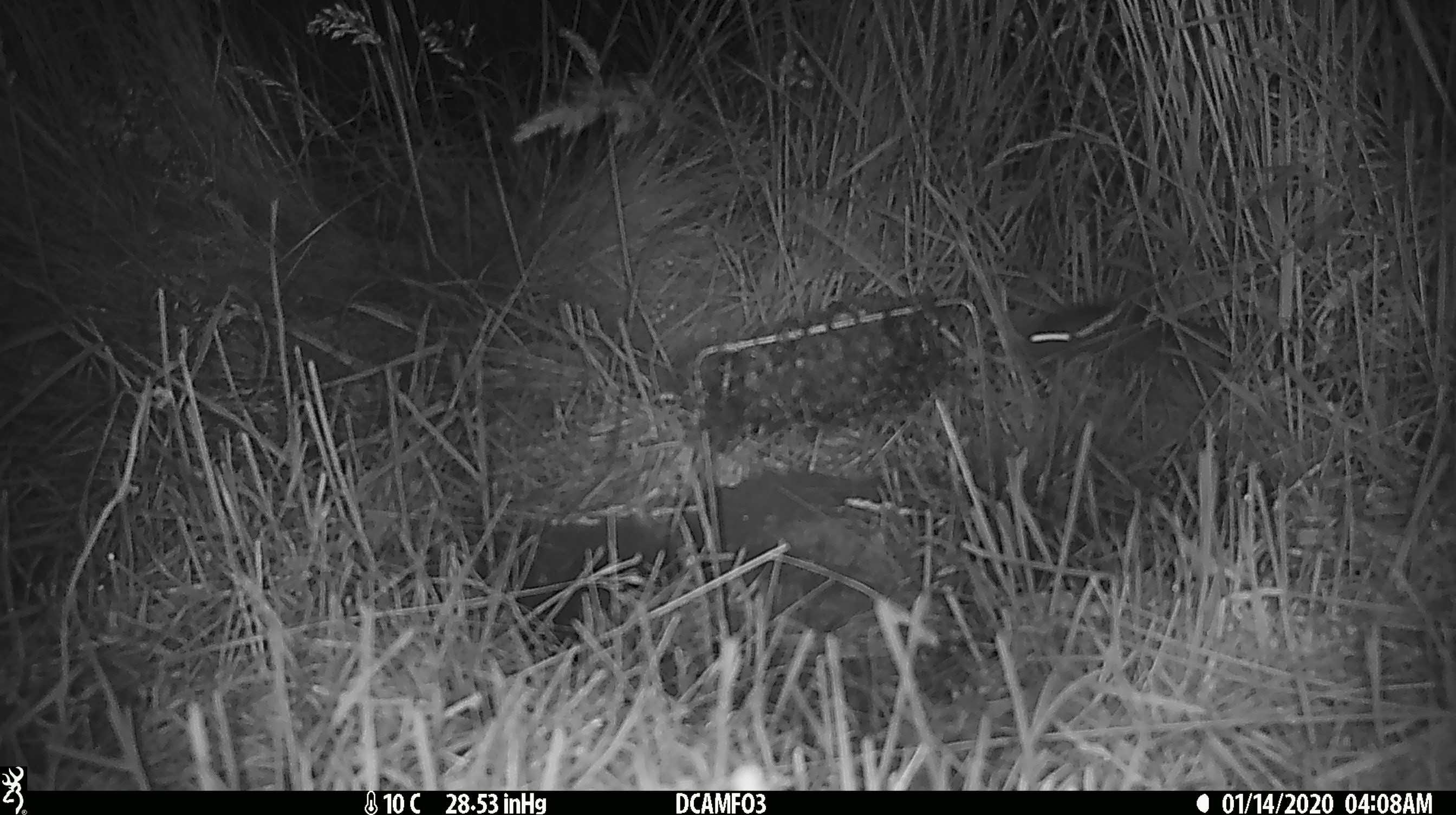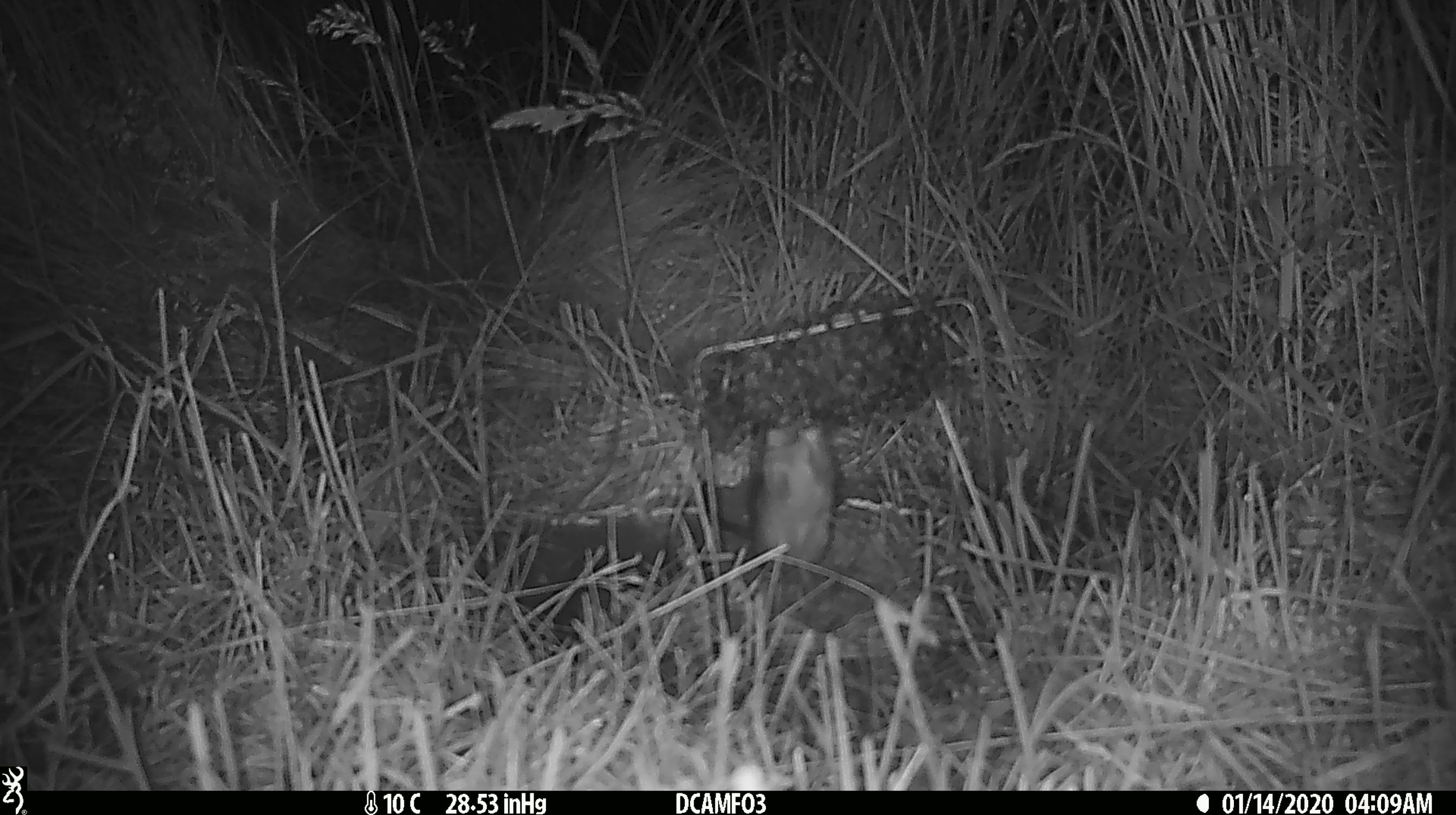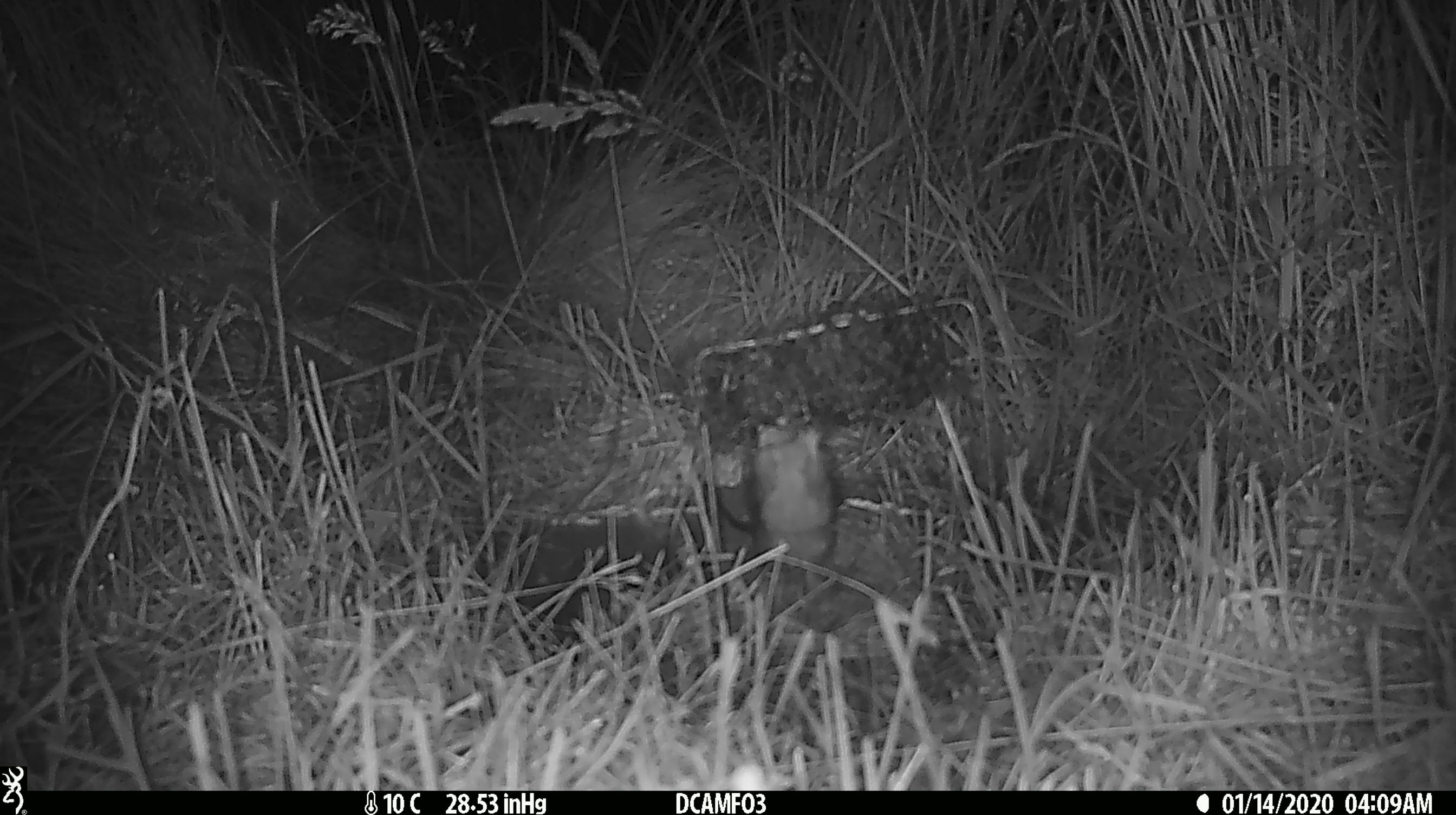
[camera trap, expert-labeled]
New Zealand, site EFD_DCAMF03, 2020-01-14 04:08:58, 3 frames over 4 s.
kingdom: Animalia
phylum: Chordata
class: Mammalia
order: Rodentia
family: Muridae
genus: Rattus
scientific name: Rattus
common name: rat